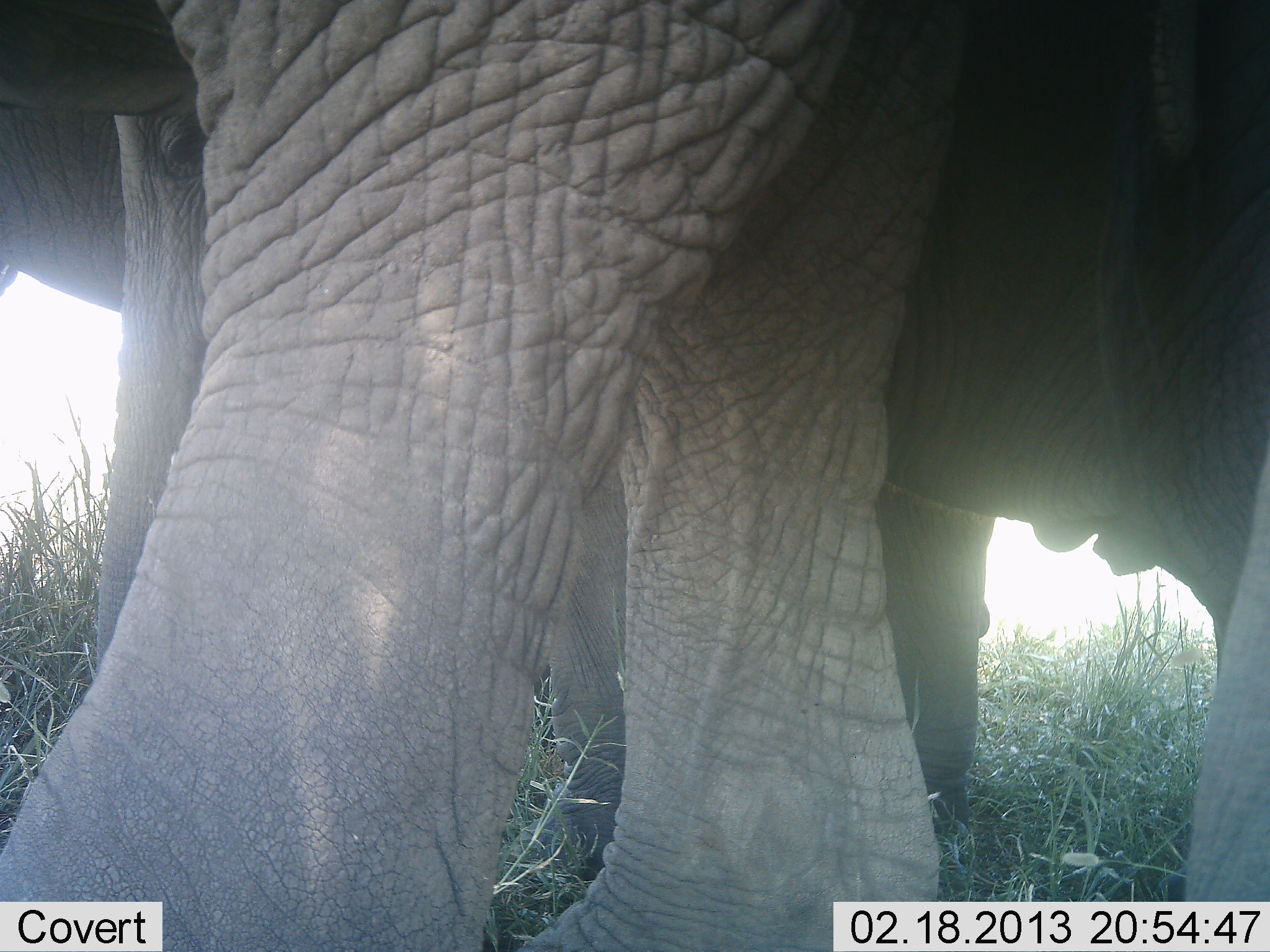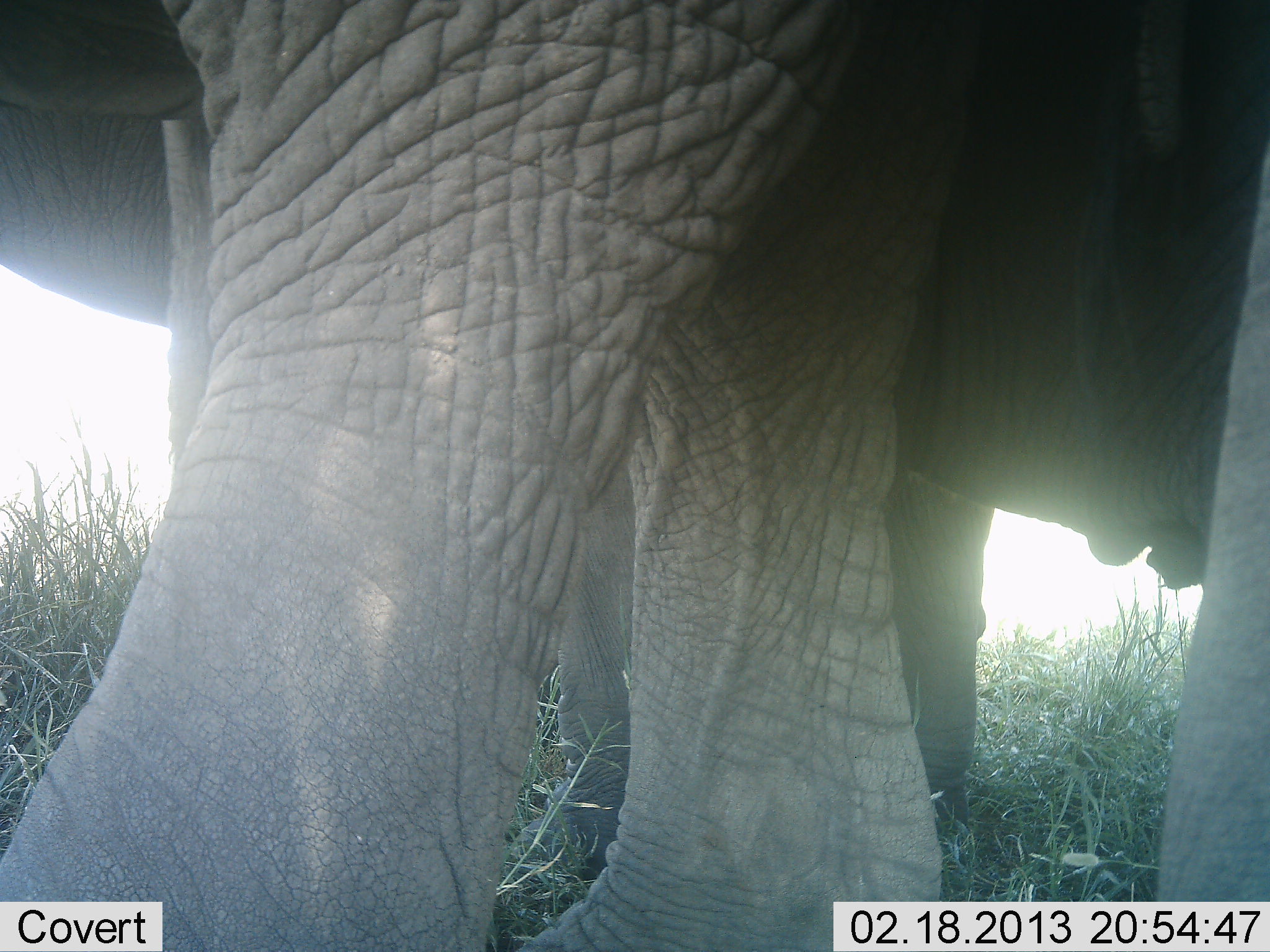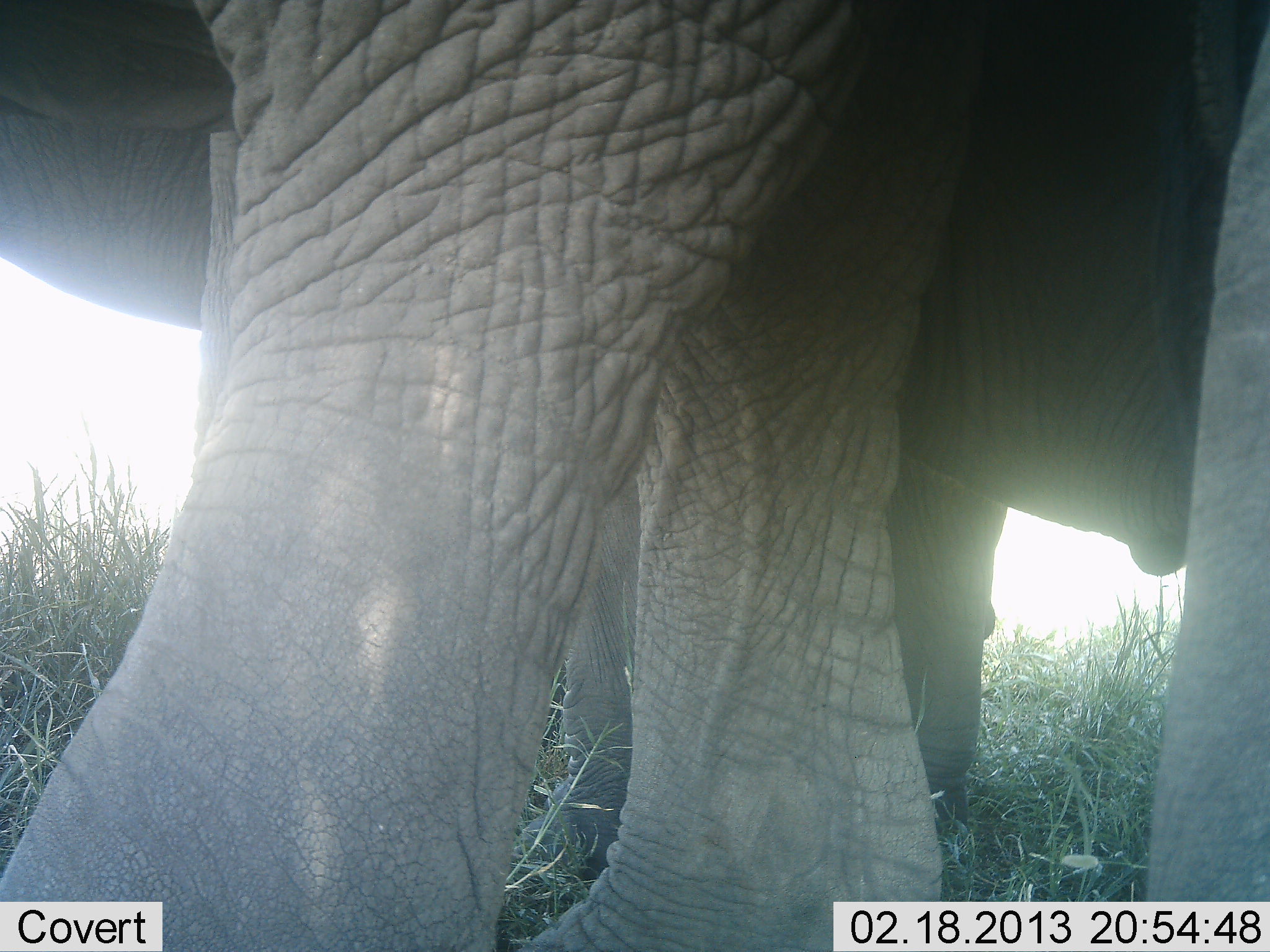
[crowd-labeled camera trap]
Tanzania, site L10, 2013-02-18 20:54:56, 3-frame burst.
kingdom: Animalia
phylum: Chordata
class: Mammalia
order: Proboscidea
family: Elephantidae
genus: Loxodonta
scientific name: Loxodonta africana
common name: african bush elephant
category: elephant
Elephant (african bush elephant) (Loxodonta africana), count 2. Behavior (volunteer vote fractions): standing 95%, resting 0%, moving 5%, interacting 2%. Young present (vote fraction): 12%. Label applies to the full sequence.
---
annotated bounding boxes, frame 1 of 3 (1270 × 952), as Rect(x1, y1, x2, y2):
animal: Rect(96, 0, 1269, 887); Rect(0, 2, 944, 950); Rect(2, 0, 138, 319)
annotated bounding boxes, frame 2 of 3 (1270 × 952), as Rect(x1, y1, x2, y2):
animal: Rect(141, 2, 1269, 903); Rect(2, 0, 948, 950); Rect(0, 2, 993, 861)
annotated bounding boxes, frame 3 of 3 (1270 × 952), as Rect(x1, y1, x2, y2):
animal: Rect(196, 0, 1269, 950); Rect(2, 0, 953, 950); Rect(2, 2, 1016, 886)